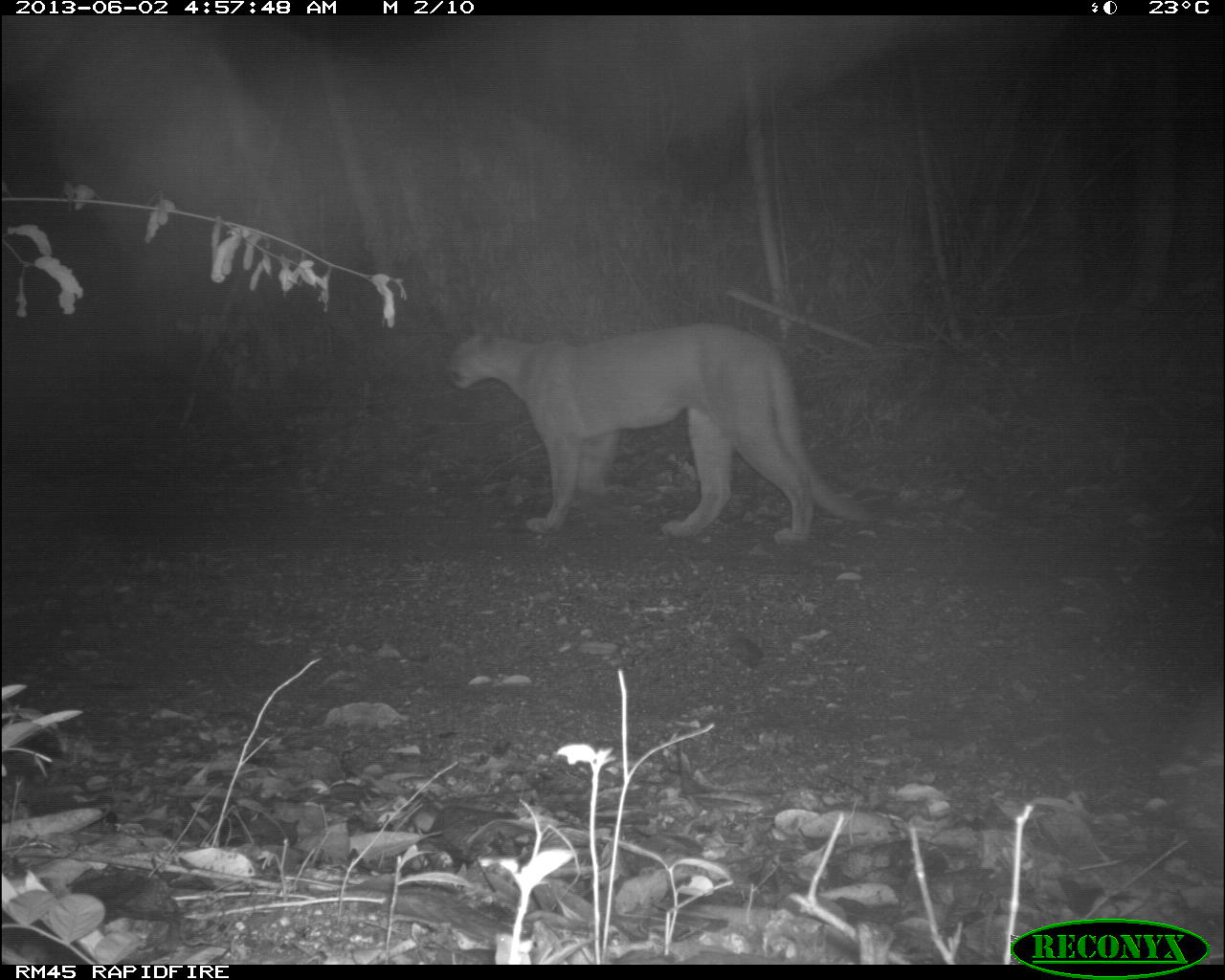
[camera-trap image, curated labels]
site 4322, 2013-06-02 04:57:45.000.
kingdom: Animalia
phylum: Chordata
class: Mammalia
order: Carnivora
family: Felidae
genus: Puma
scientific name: Puma concolor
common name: mountain lion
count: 1